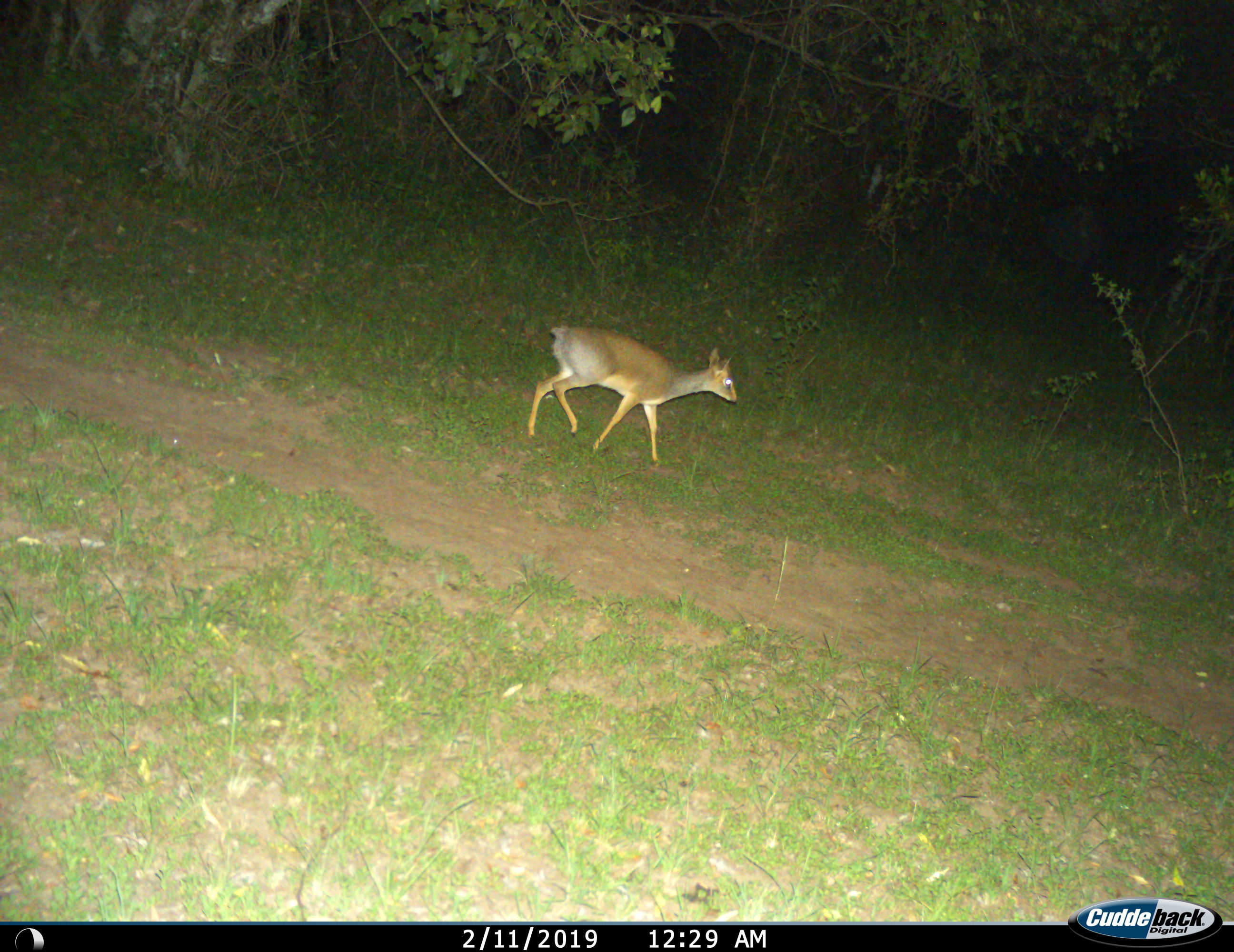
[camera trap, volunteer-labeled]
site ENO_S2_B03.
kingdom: Animalia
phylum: Chordata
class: Mammalia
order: Artiodactyla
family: Bovidae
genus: Madoqua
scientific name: Madoqua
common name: dik-dik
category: dikdik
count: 1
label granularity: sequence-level